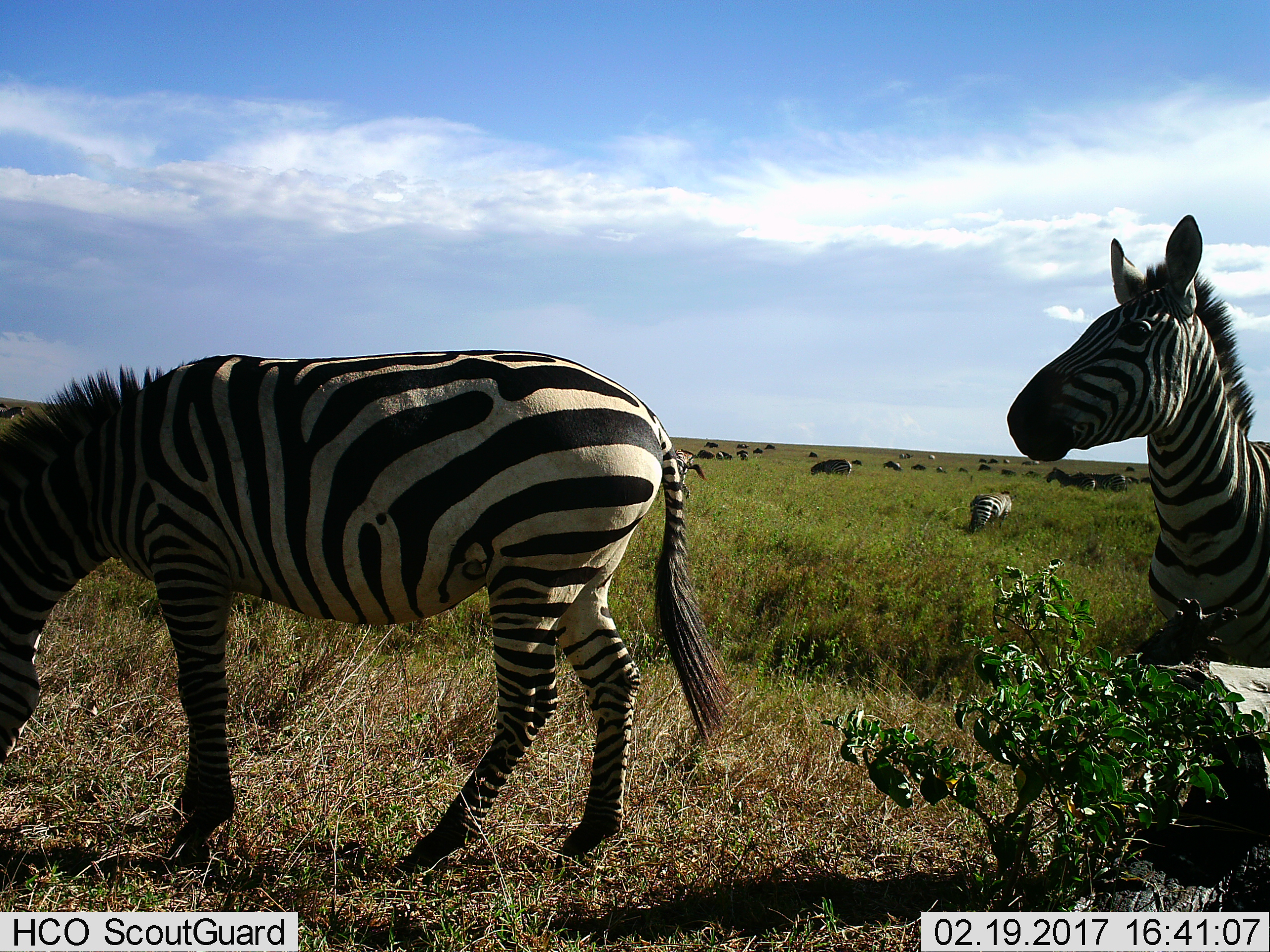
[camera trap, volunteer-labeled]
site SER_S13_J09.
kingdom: Animalia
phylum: Chordata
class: Mammalia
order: Perissodactyla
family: Equidae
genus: Equus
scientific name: Equus quagga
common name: plains zebra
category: zebraplains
Zebraplains (plains zebra) (Equus quagga), count 11-50. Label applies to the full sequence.